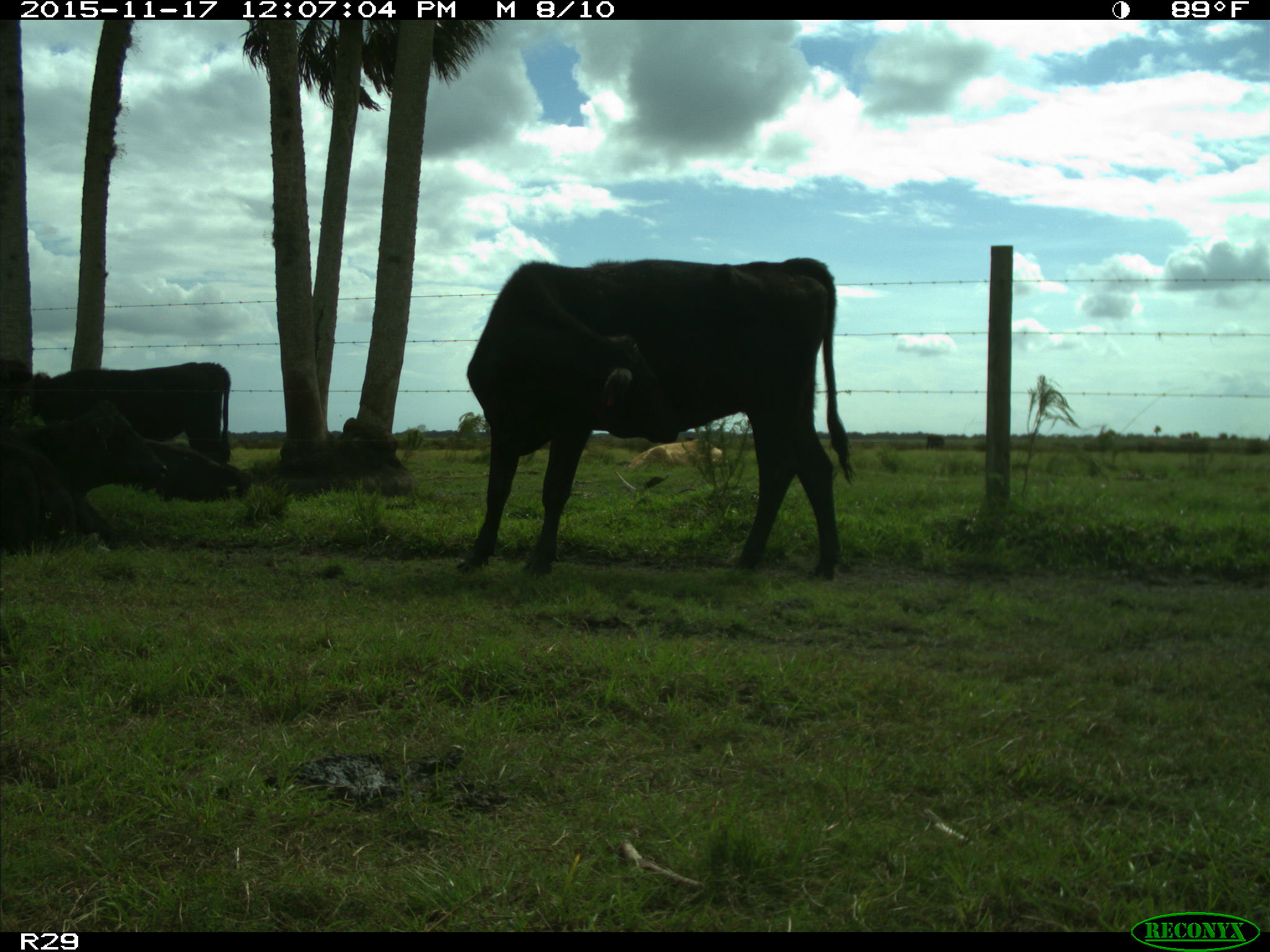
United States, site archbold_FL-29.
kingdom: Animalia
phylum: Chordata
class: Mammalia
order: Artiodactyla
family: Bovidae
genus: Bos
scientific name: Bos taurus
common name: domestic cow